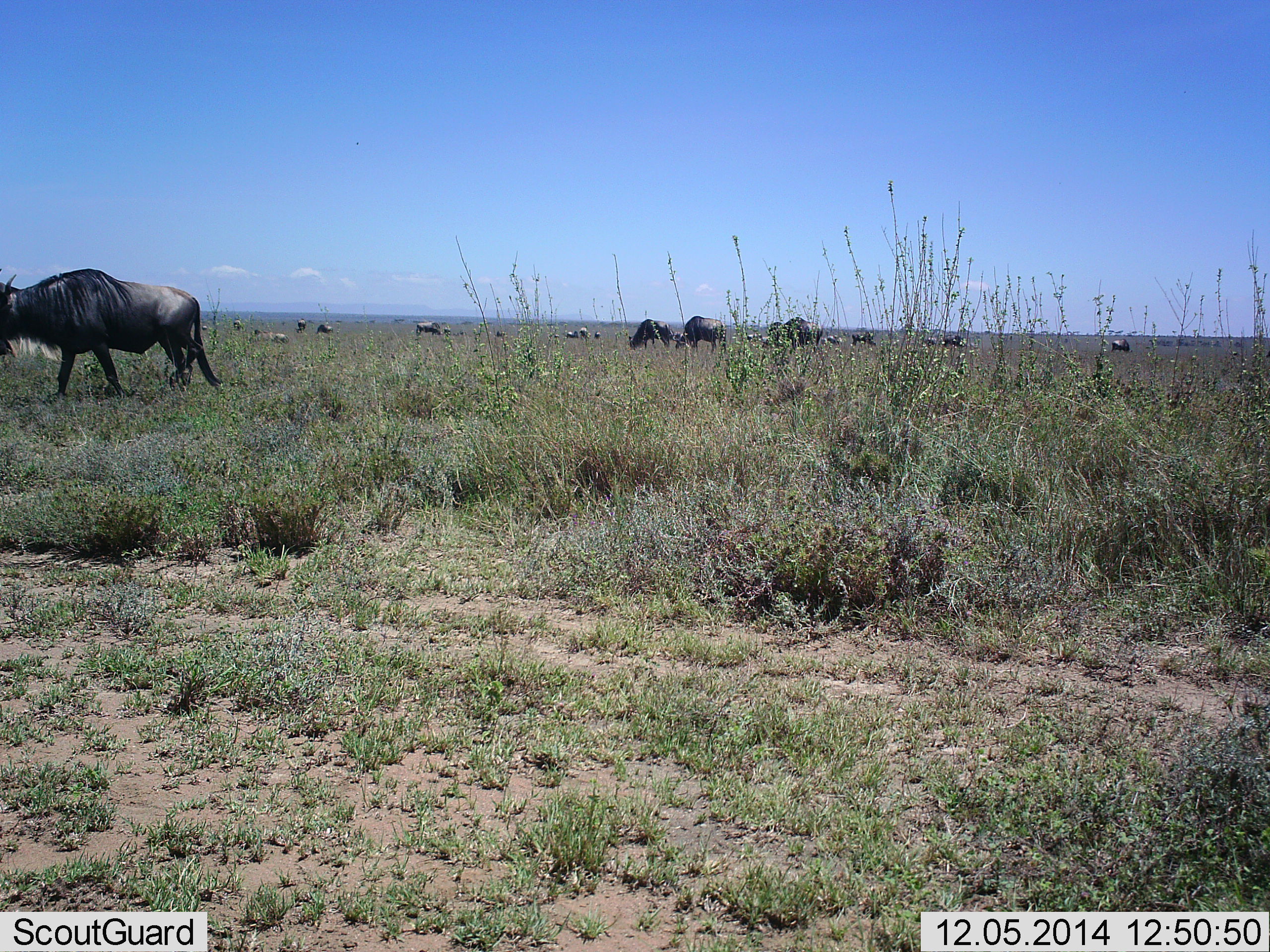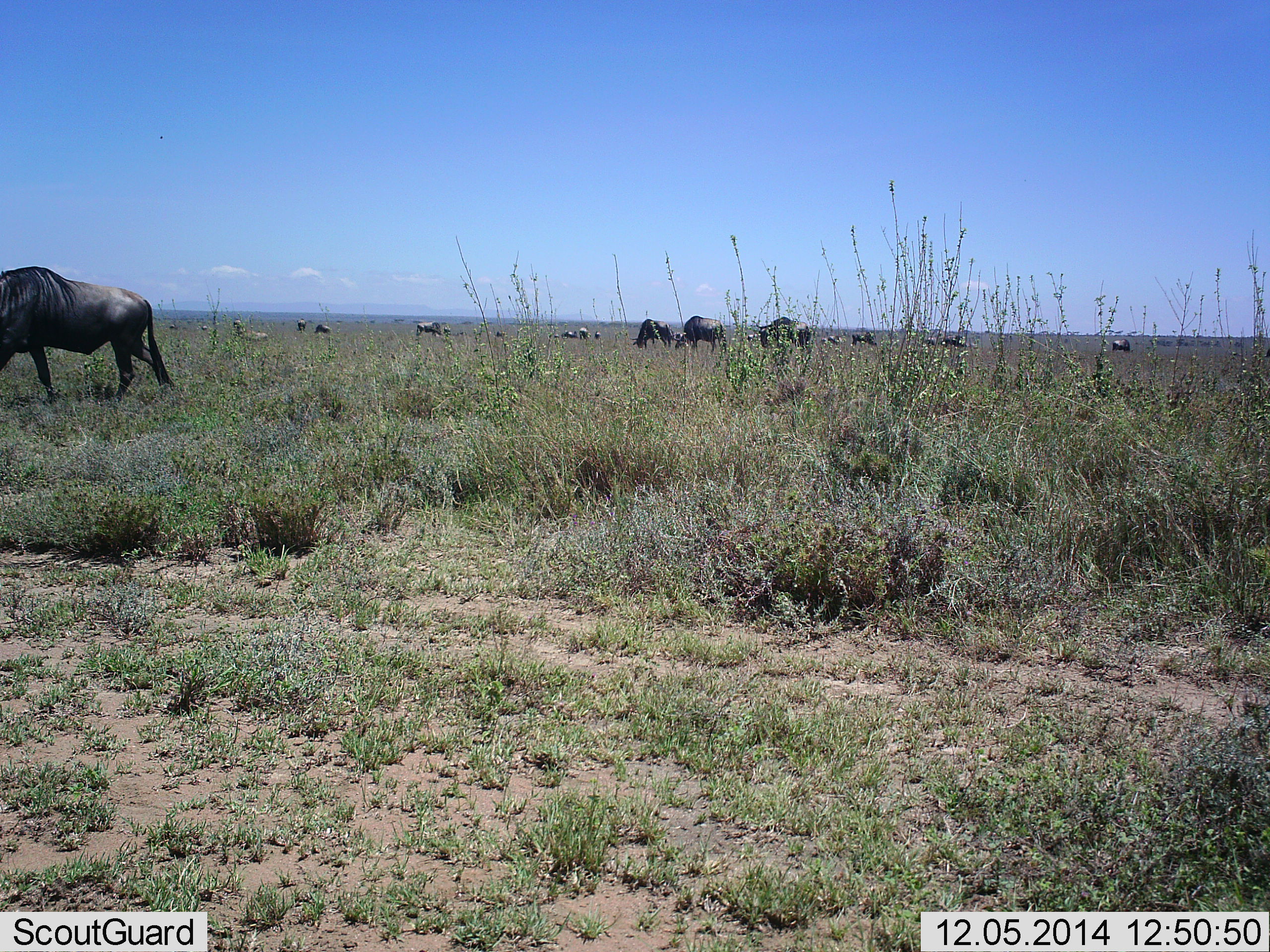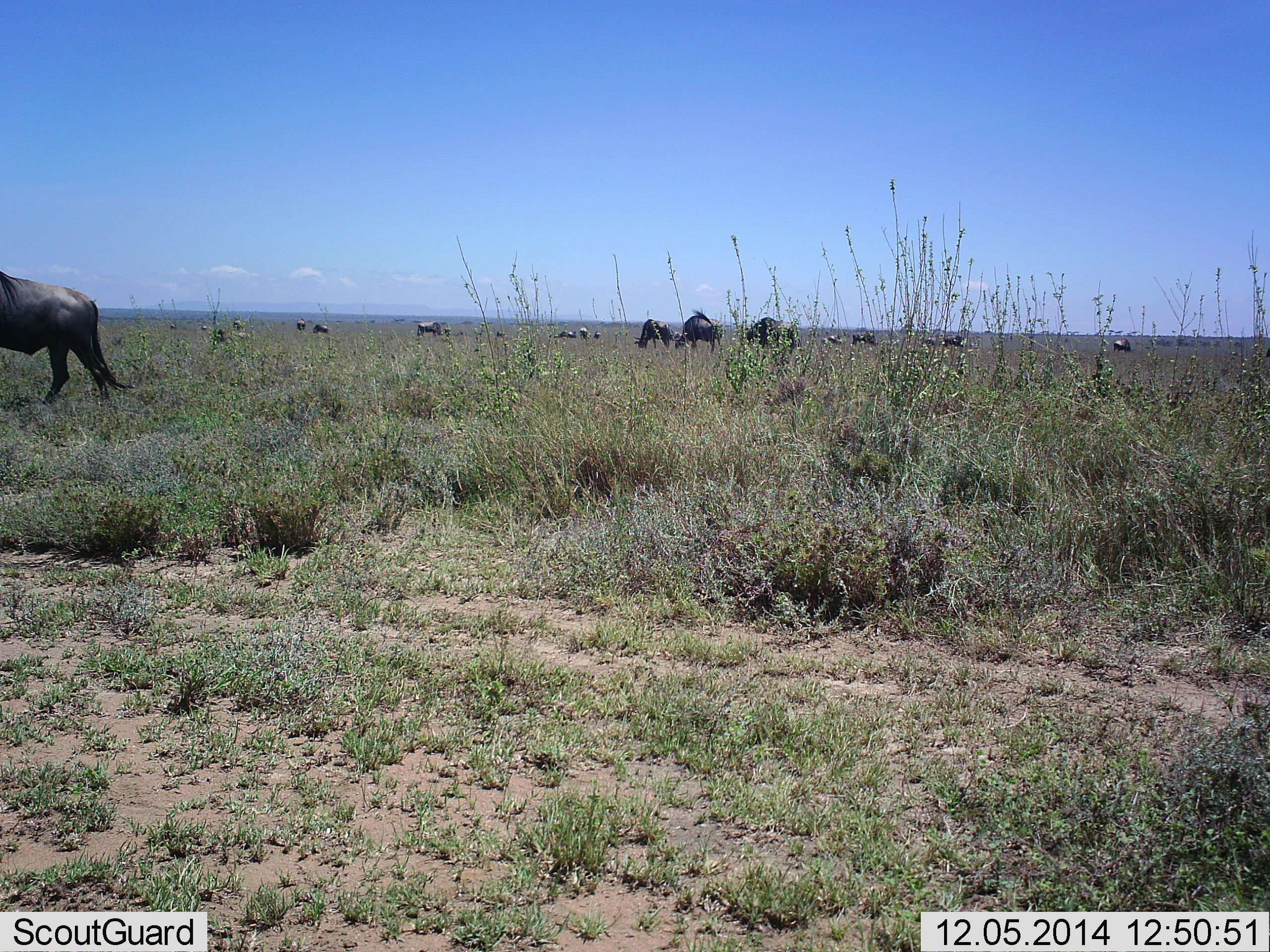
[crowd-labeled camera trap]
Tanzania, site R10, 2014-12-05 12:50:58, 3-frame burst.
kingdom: Animalia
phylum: Chordata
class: Mammalia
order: Artiodactyla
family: Bovidae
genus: Connochaetes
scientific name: Connochaetes taurinus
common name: blue wildebeest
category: wildebeest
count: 11-50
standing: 38%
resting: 0%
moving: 69%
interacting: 0%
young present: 0%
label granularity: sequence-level